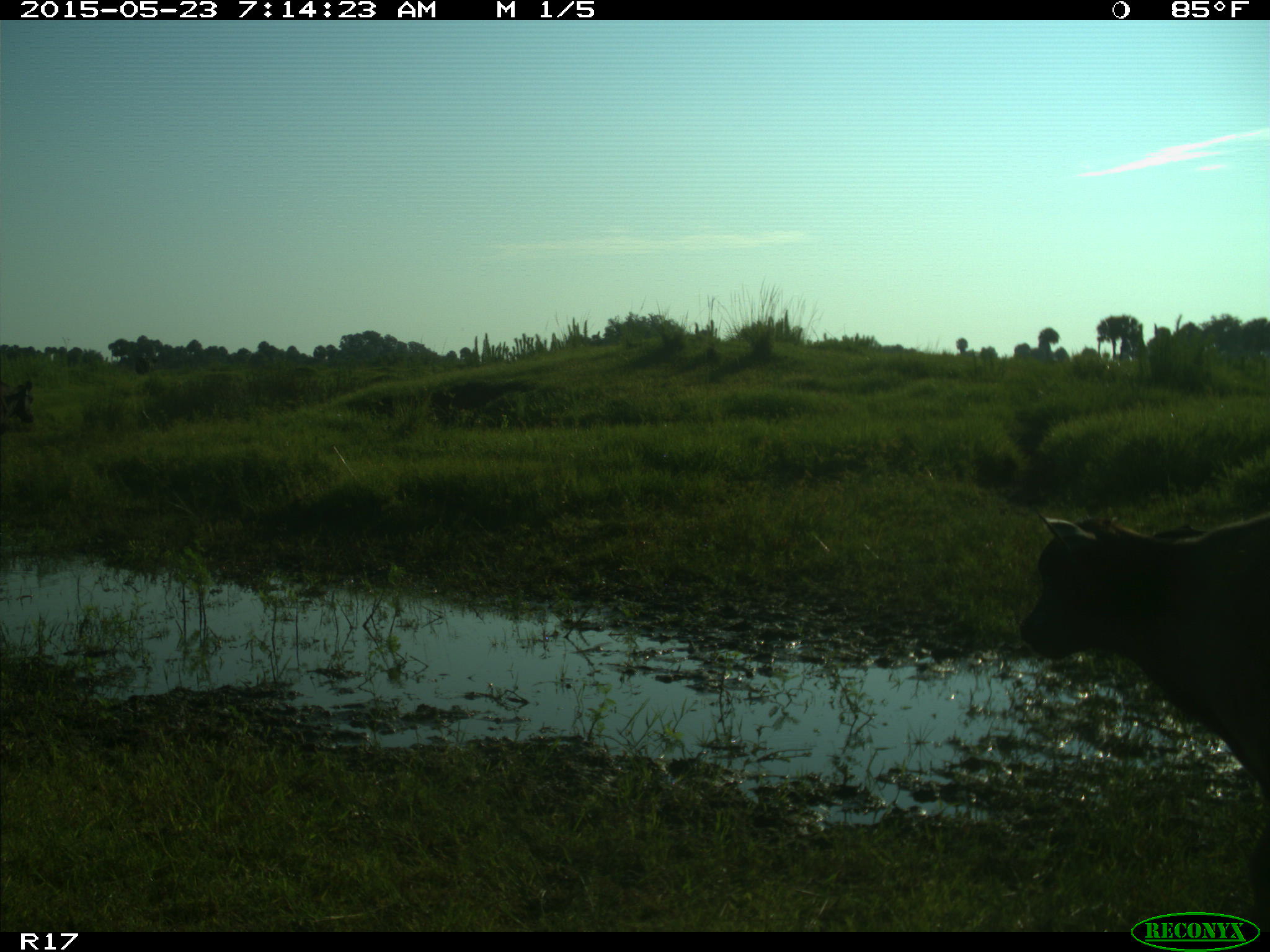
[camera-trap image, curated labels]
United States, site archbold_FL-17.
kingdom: Animalia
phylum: Chordata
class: Mammalia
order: Artiodactyla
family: Bovidae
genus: Bos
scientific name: Bos taurus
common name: domestic cow